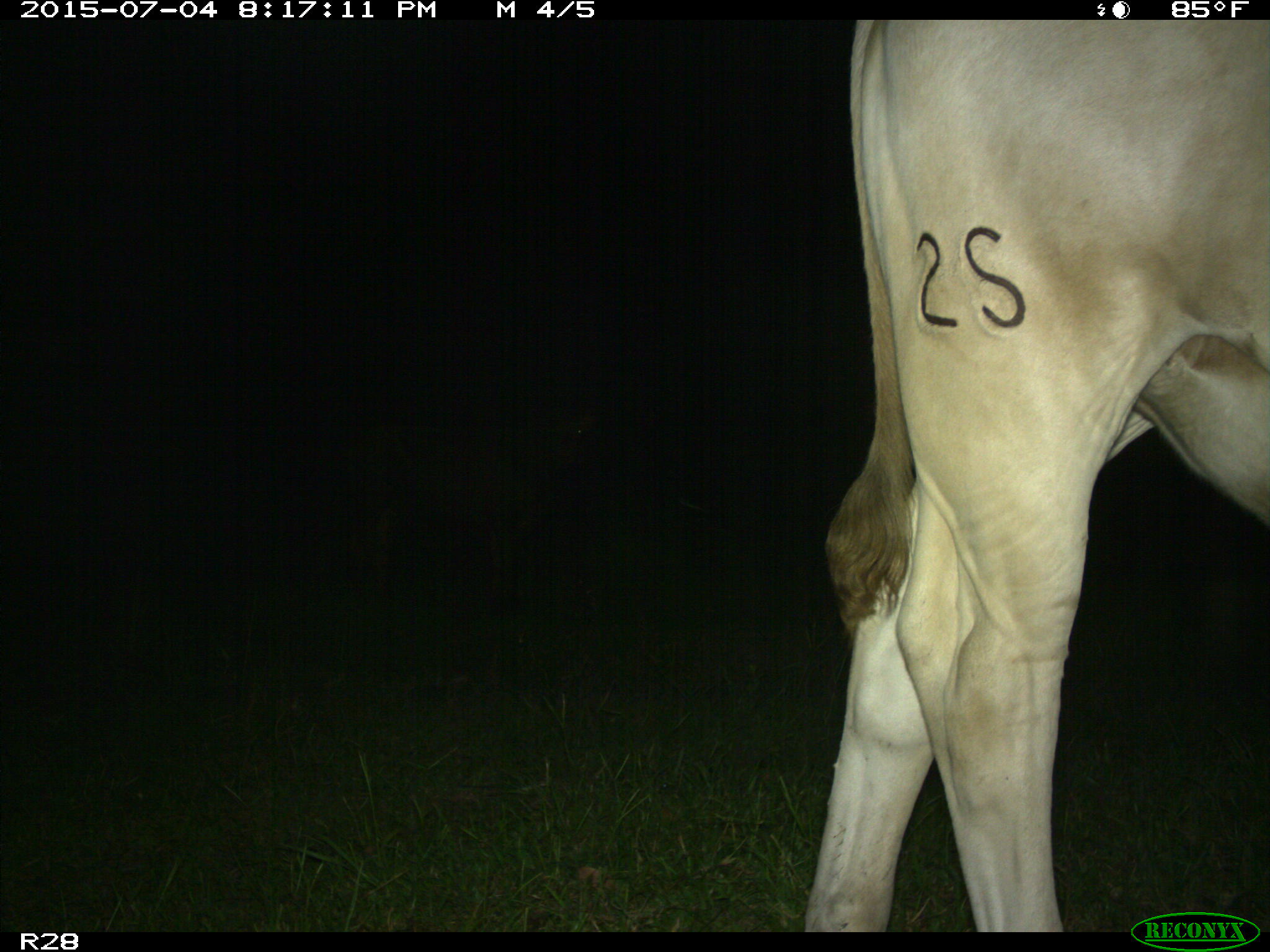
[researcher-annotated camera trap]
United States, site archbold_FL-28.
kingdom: Animalia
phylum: Chordata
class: Mammalia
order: Artiodactyla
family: Bovidae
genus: Bos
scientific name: Bos taurus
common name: domestic cow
Bos taurus (domestic cow).